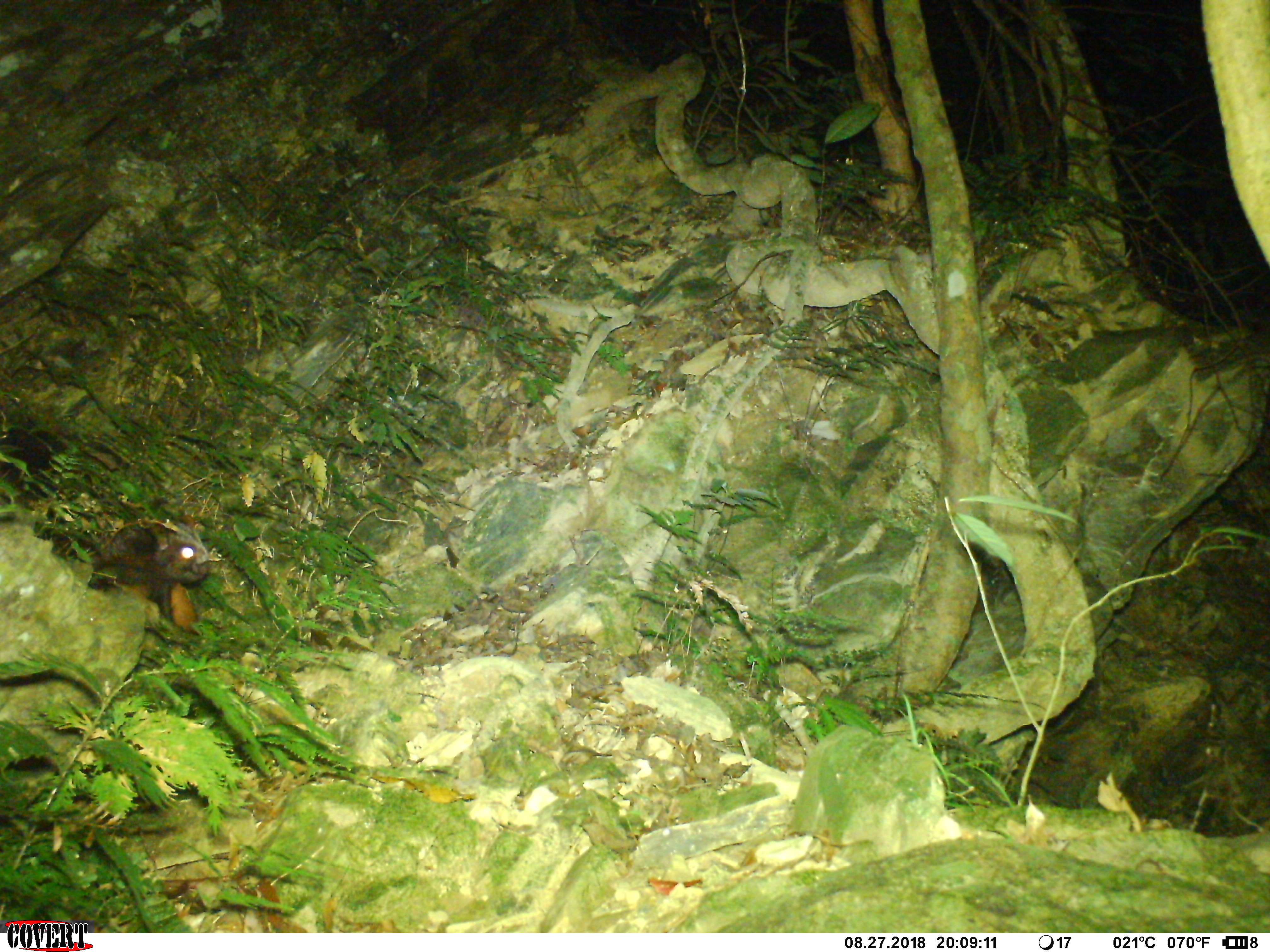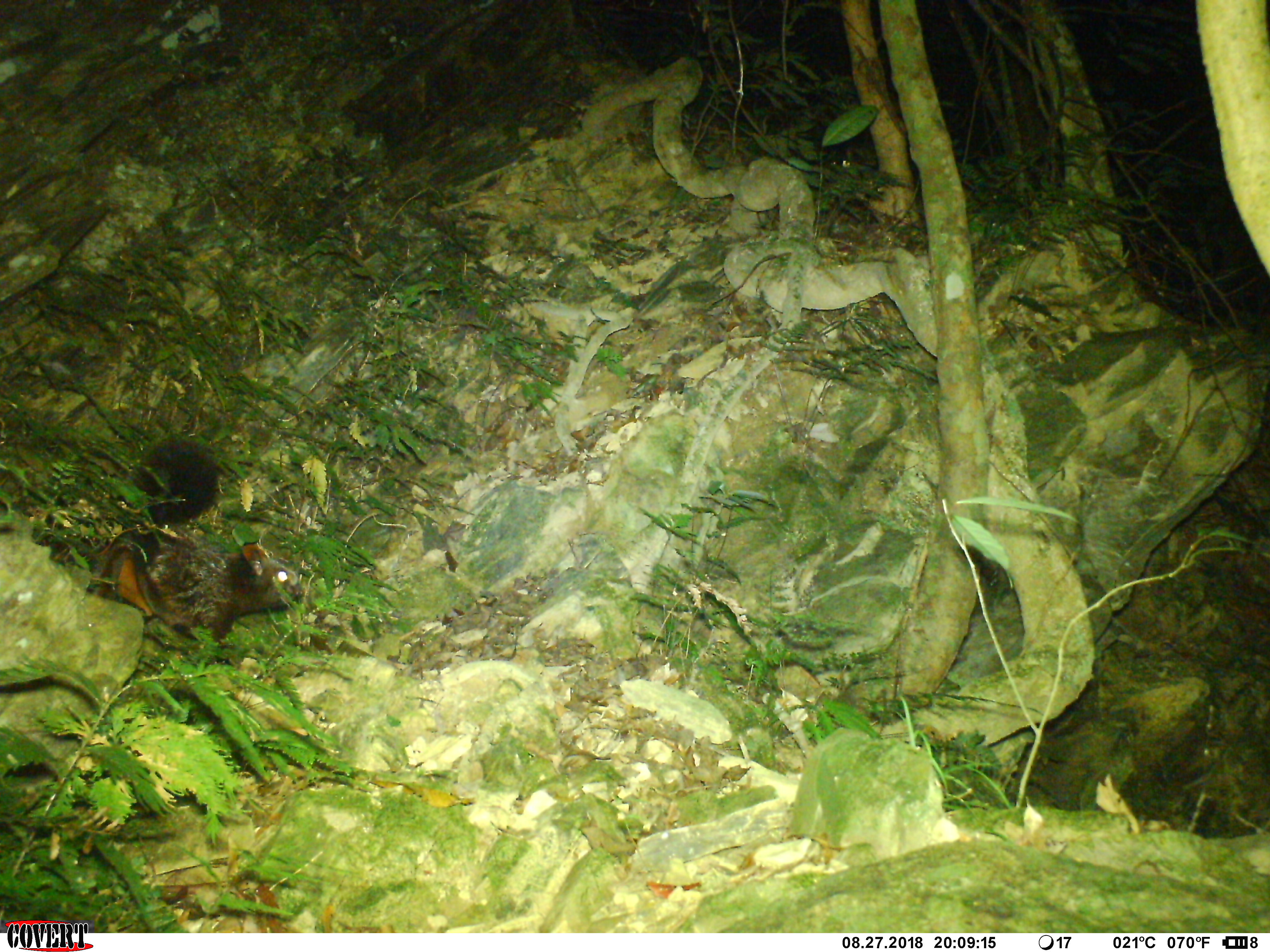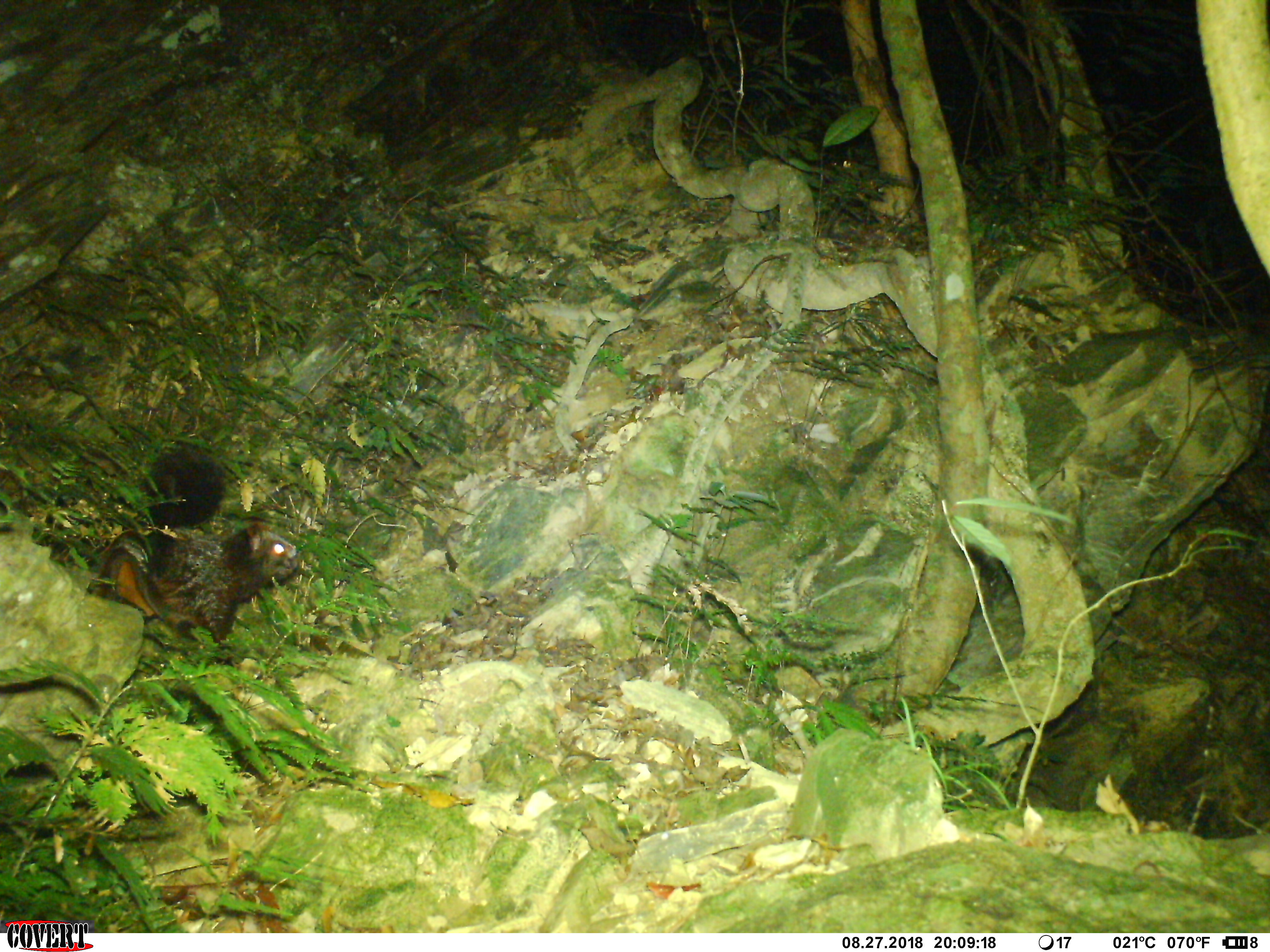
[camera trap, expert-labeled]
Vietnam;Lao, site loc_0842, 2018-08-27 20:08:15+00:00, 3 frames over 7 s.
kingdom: Animalia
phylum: Chordata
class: Mammalia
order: Rodentia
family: Sciuridae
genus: Petaurista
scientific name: Petaurista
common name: giant flying squirrel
Giant flying squirrel (Petaurista). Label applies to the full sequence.